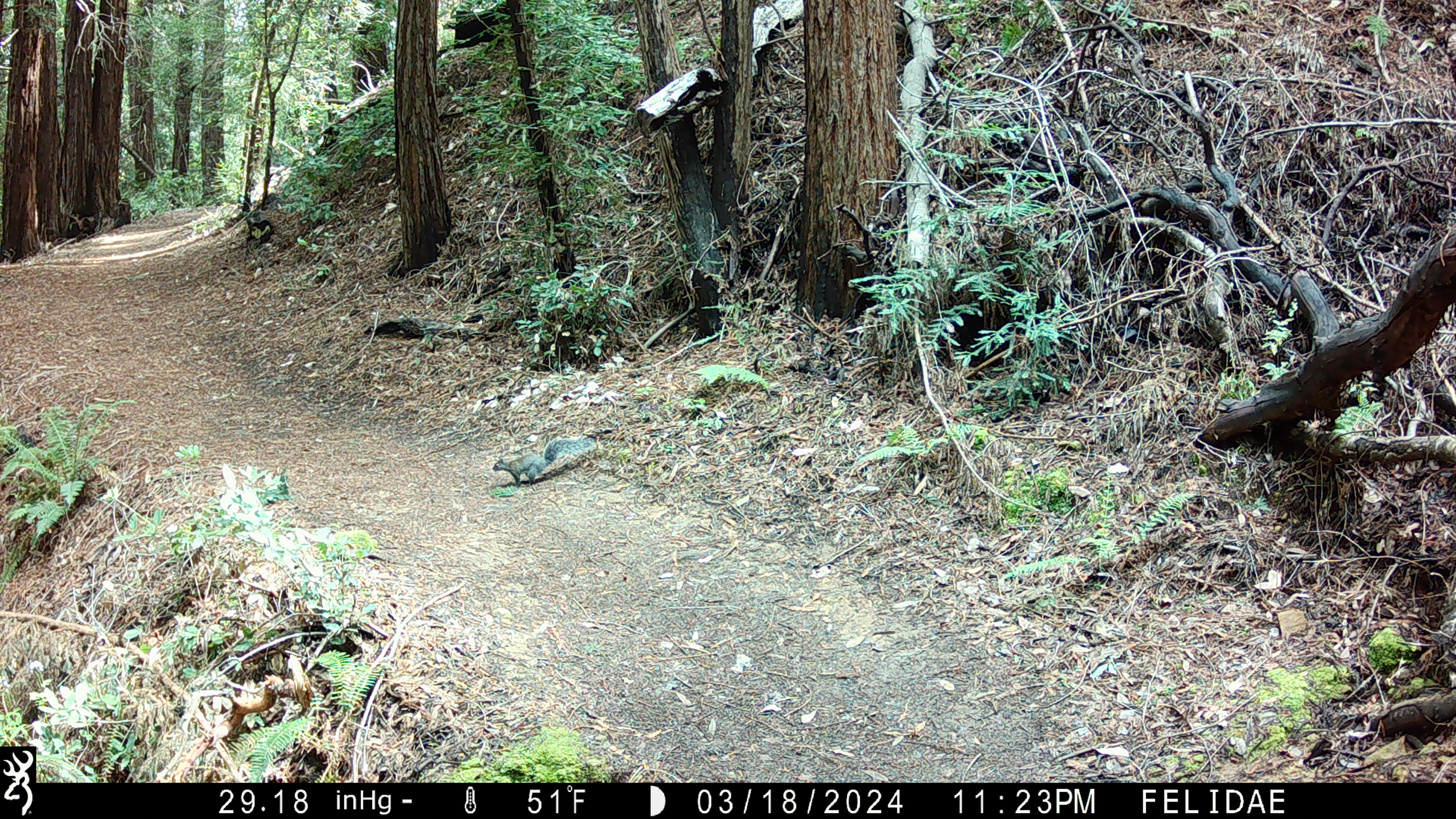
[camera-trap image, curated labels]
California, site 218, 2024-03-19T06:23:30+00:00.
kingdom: Animalia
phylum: Chordata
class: Mammalia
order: Rodentia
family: Sciuridae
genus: Sciurus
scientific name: Sciurus griseus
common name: western gray squirrel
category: western grey squirrel